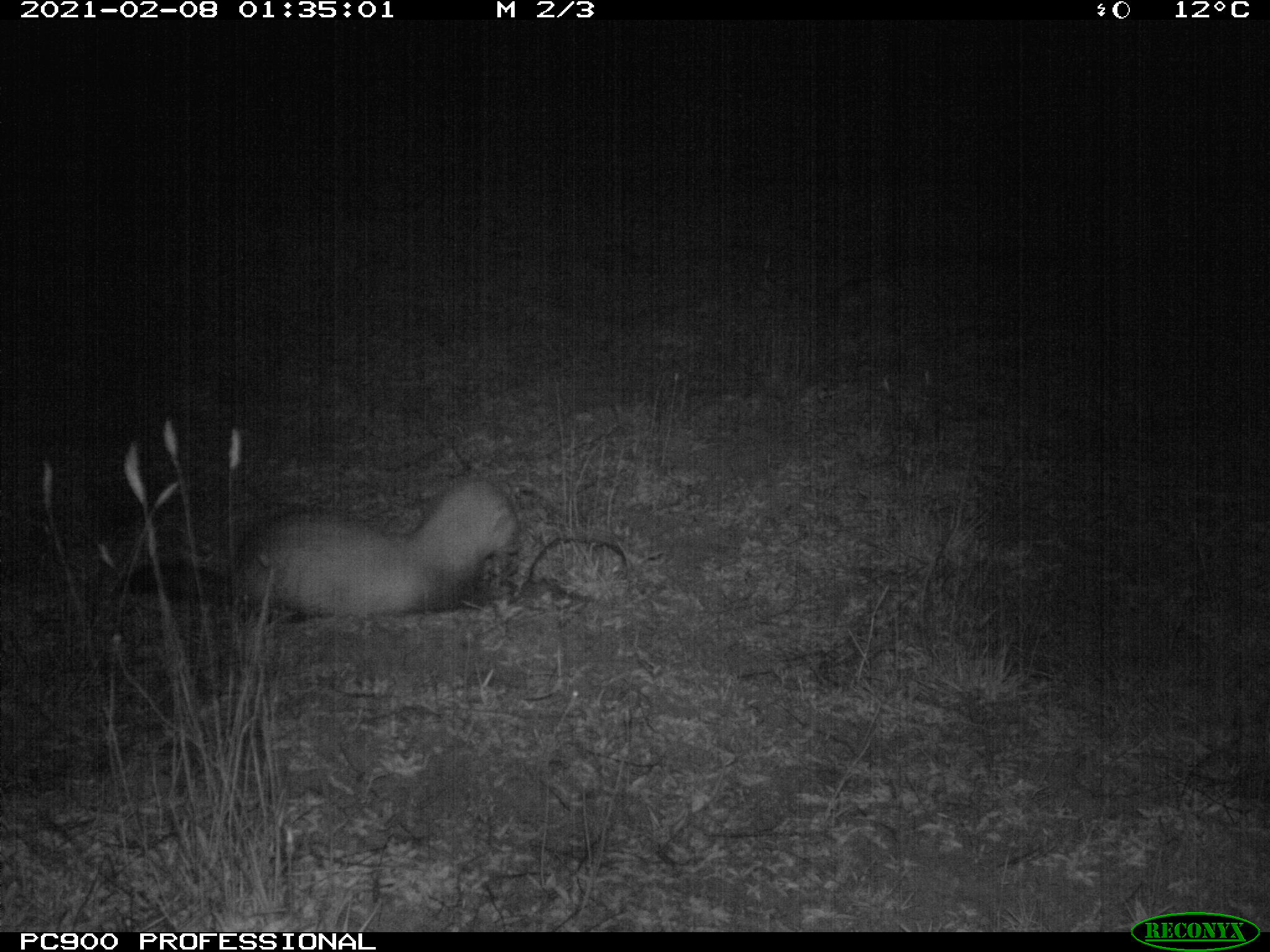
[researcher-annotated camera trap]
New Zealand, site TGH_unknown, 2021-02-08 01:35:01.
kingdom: Animalia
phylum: Chordata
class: Mammalia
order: Carnivora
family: Mustelidae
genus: Mustela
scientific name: Mustela furo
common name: ferret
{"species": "ferret (Mustela furo)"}